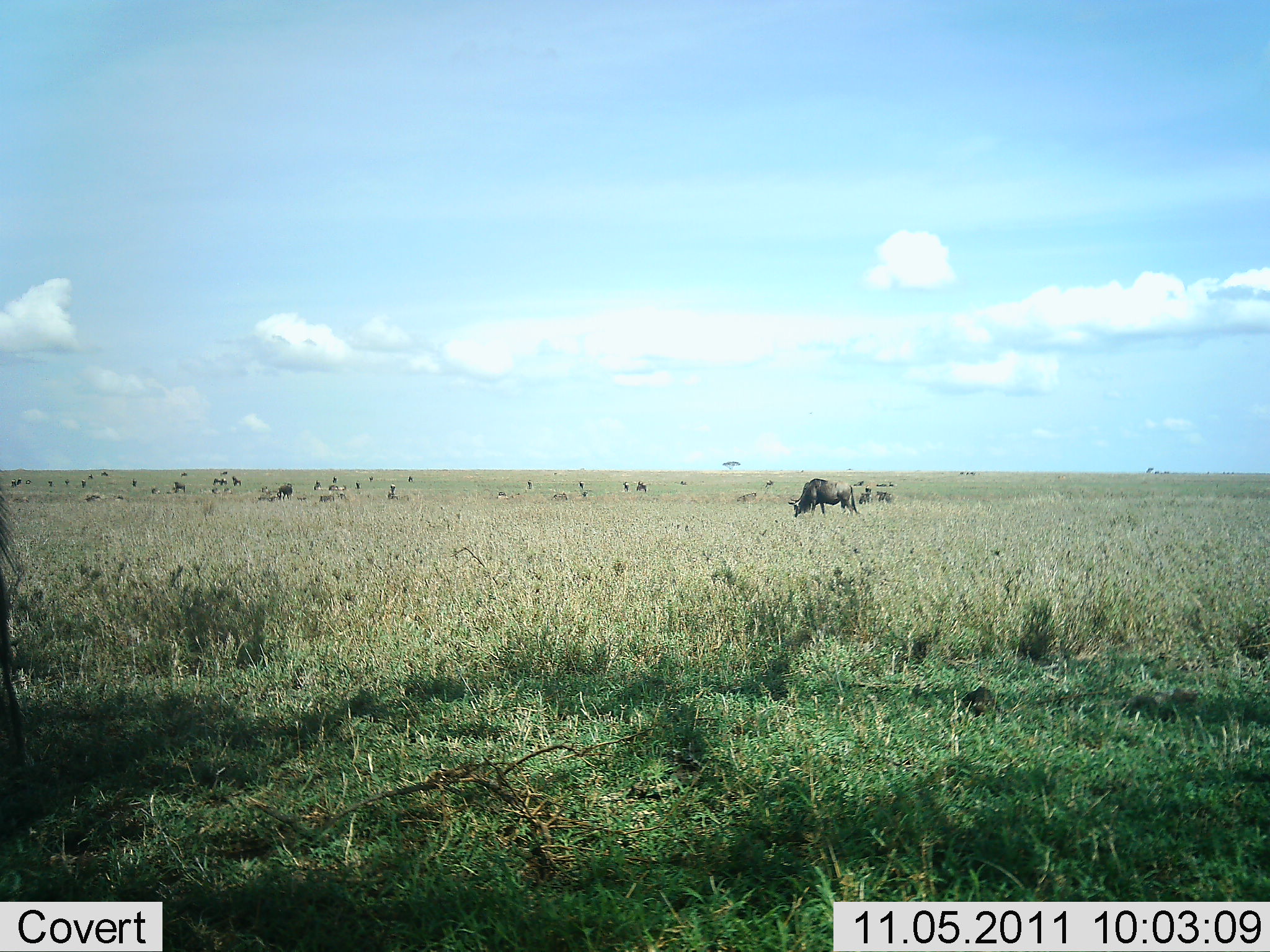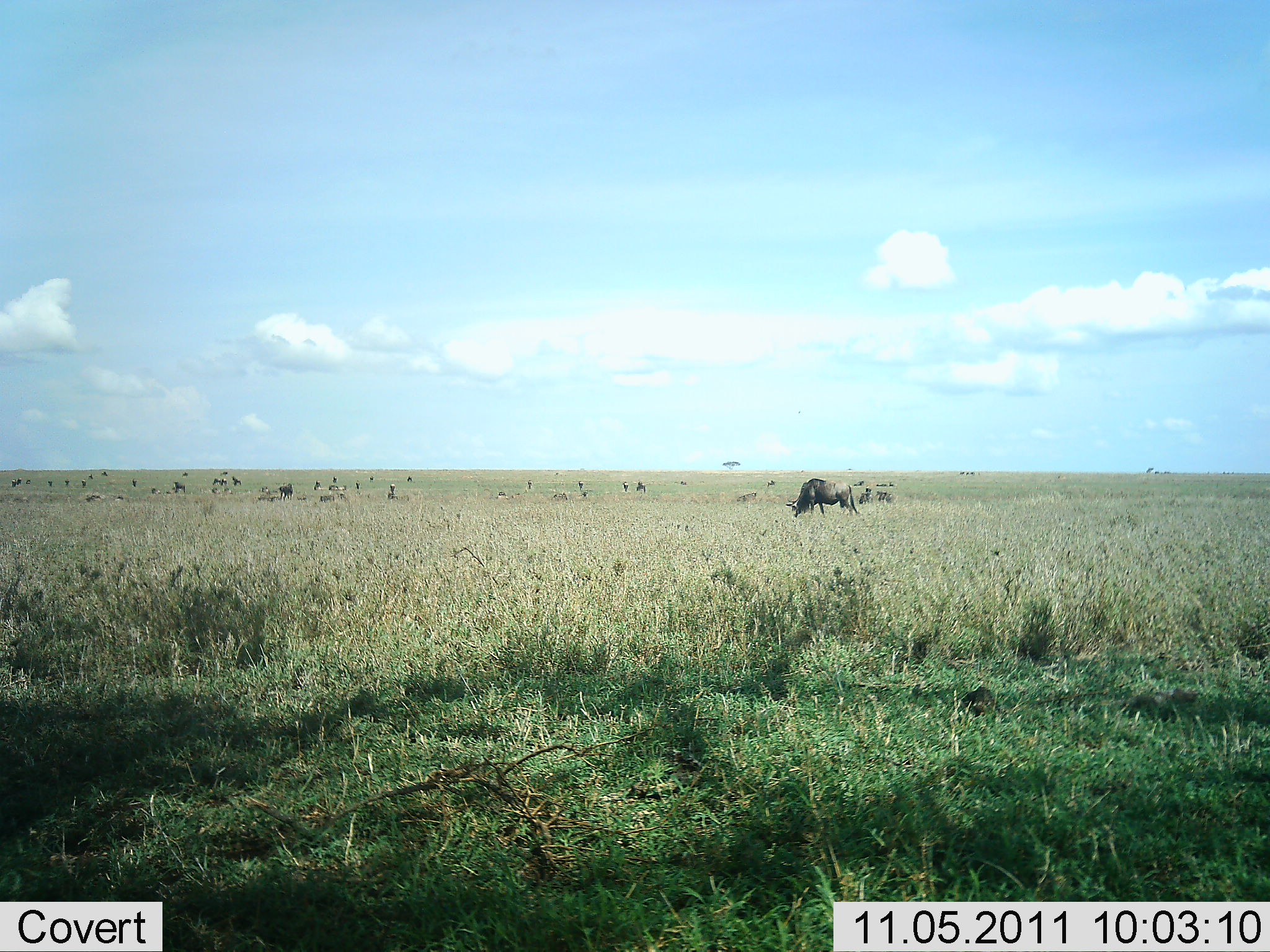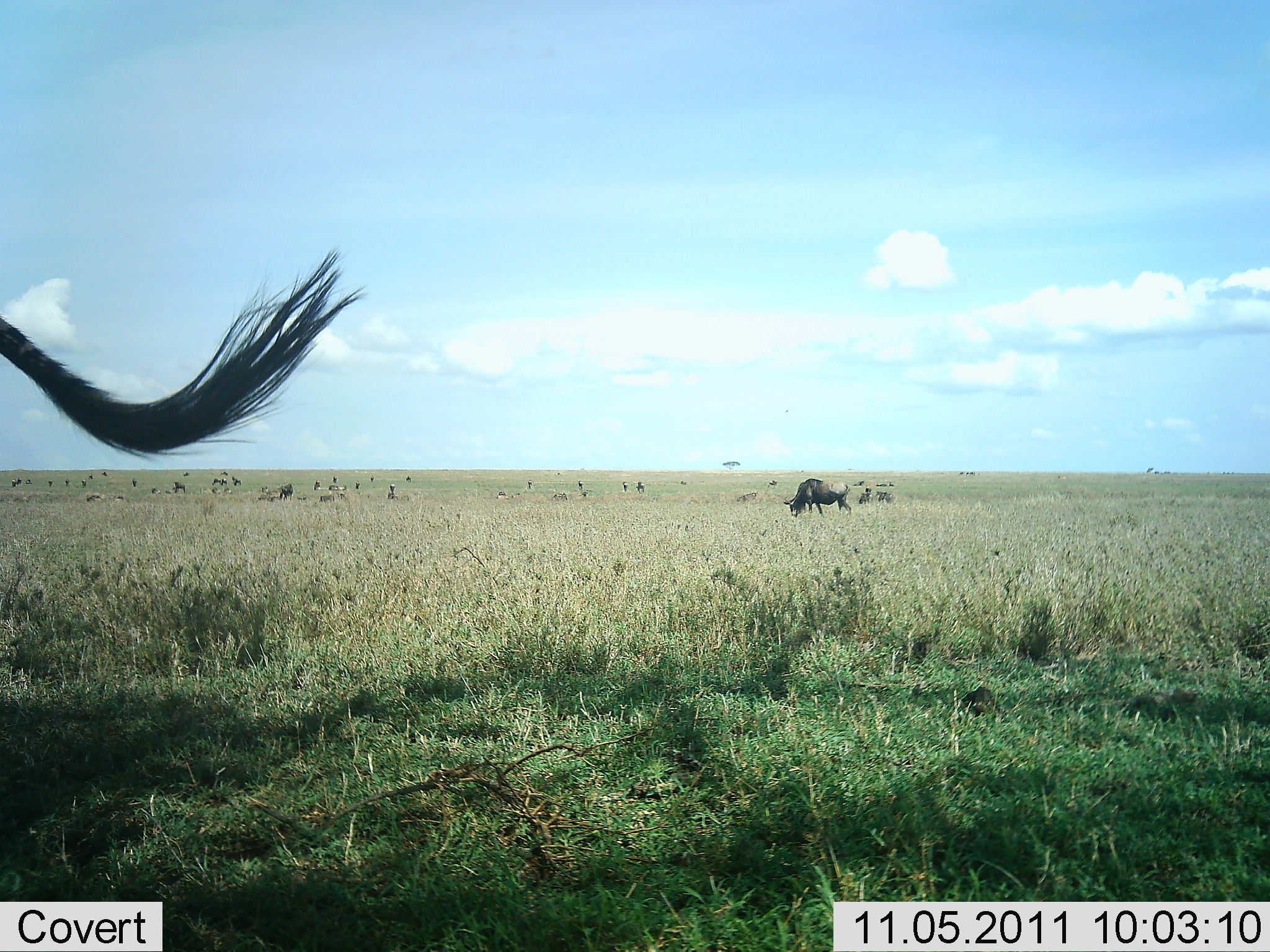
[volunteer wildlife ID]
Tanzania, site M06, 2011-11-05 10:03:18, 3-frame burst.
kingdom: Animalia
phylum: Chordata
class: Mammalia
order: Artiodactyla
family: Bovidae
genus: Connochaetes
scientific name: Connochaetes taurinus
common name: blue wildebeest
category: wildebeest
Wildebeest (blue wildebeest) (Connochaetes taurinus), count 11-50. Behavior (volunteer vote fractions): standing 27%, resting 7%, moving 20%, interacting 0%. Young present (vote fraction): 0%. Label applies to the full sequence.